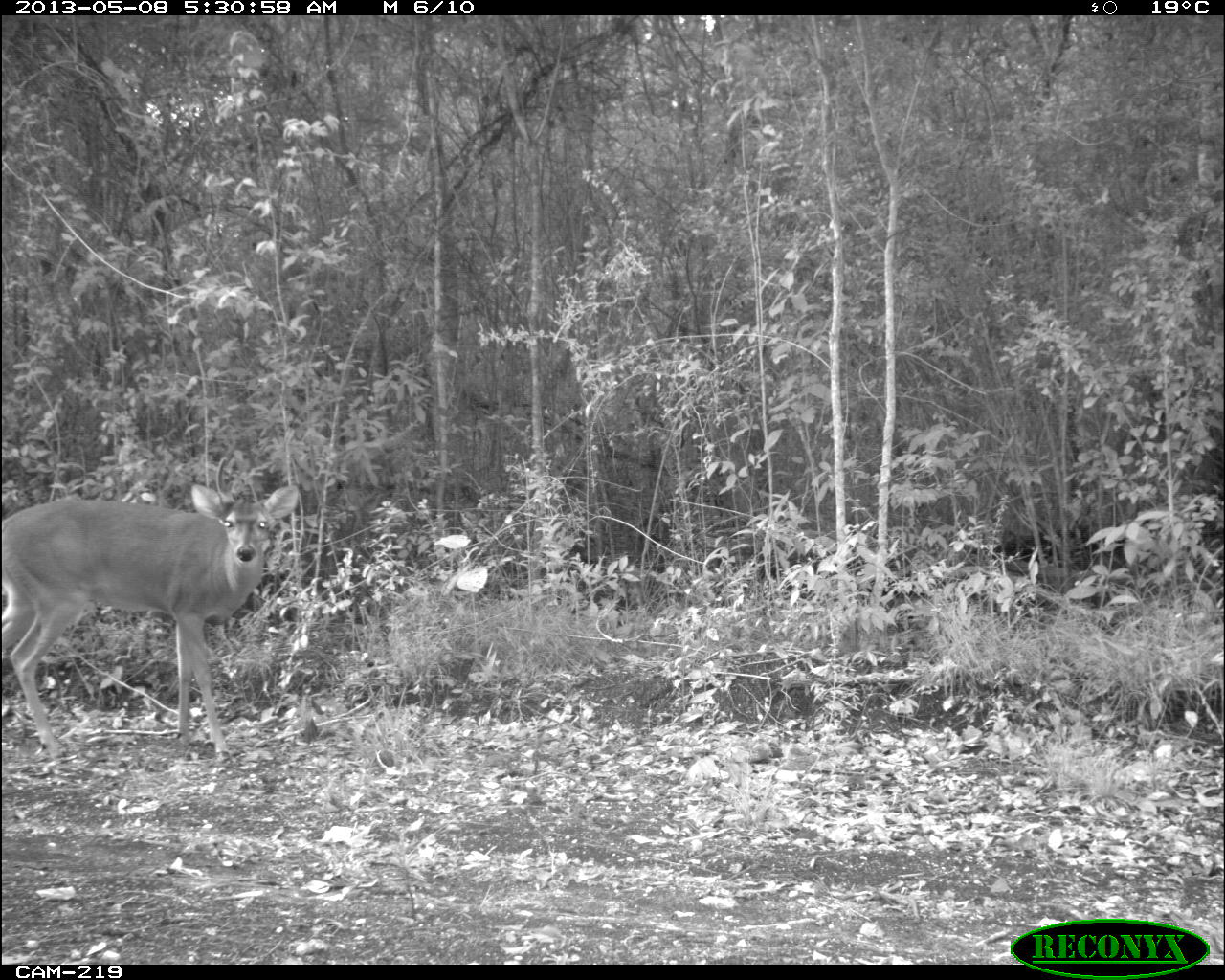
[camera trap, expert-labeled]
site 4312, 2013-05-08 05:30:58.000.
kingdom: Animalia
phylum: Chordata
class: Mammalia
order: Artiodactyla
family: Cervidae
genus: Odocoileus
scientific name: Odocoileus virginianus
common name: white-tailed deer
Odocoileus virginianus (white-tailed deer), count 1, sex male.